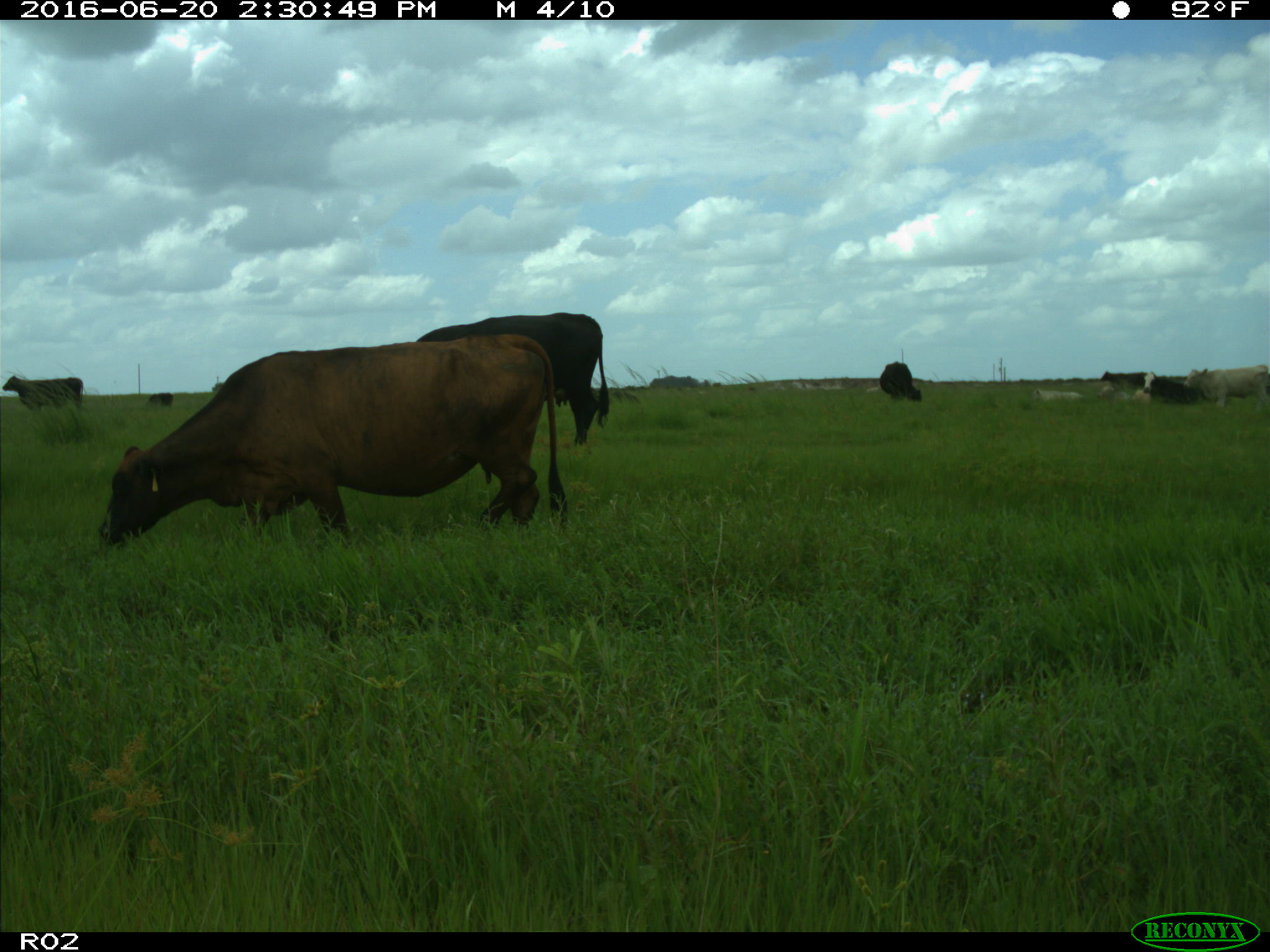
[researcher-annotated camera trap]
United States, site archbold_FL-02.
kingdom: Animalia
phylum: Chordata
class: Mammalia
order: Artiodactyla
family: Bovidae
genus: Bos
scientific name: Bos taurus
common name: domestic cow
Bos taurus (domestic cow).